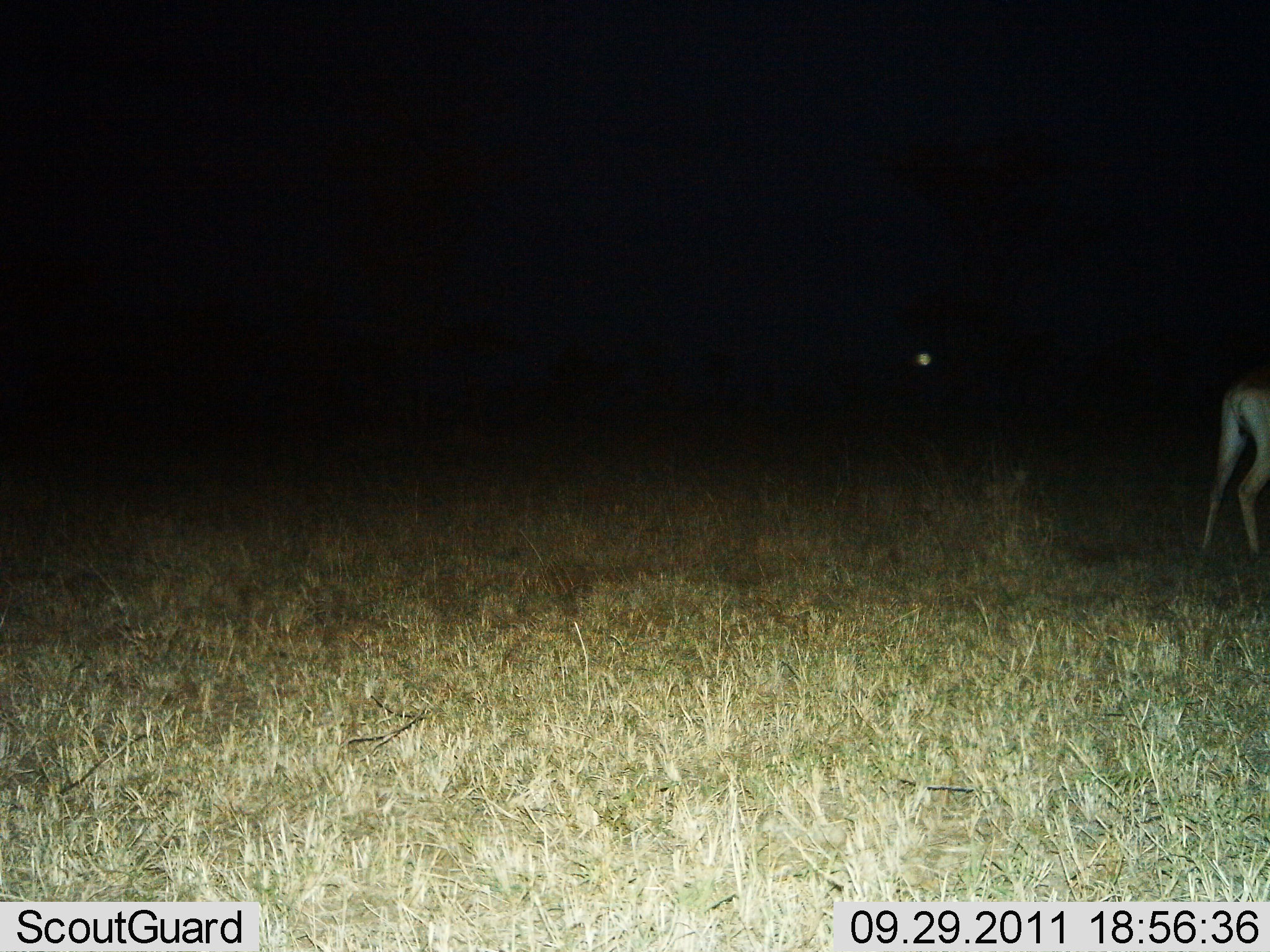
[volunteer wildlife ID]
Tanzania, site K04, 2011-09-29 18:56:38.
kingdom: Animalia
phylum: Chordata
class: Mammalia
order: Artiodactyla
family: Bovidae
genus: Nanger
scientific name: Nanger granti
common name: grant's gazelle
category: gazellegrants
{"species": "gazellegrants (grant's gazelle) (Nanger granti)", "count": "1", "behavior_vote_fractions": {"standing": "71%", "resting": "0%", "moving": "29%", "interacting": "0%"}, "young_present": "0%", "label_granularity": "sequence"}